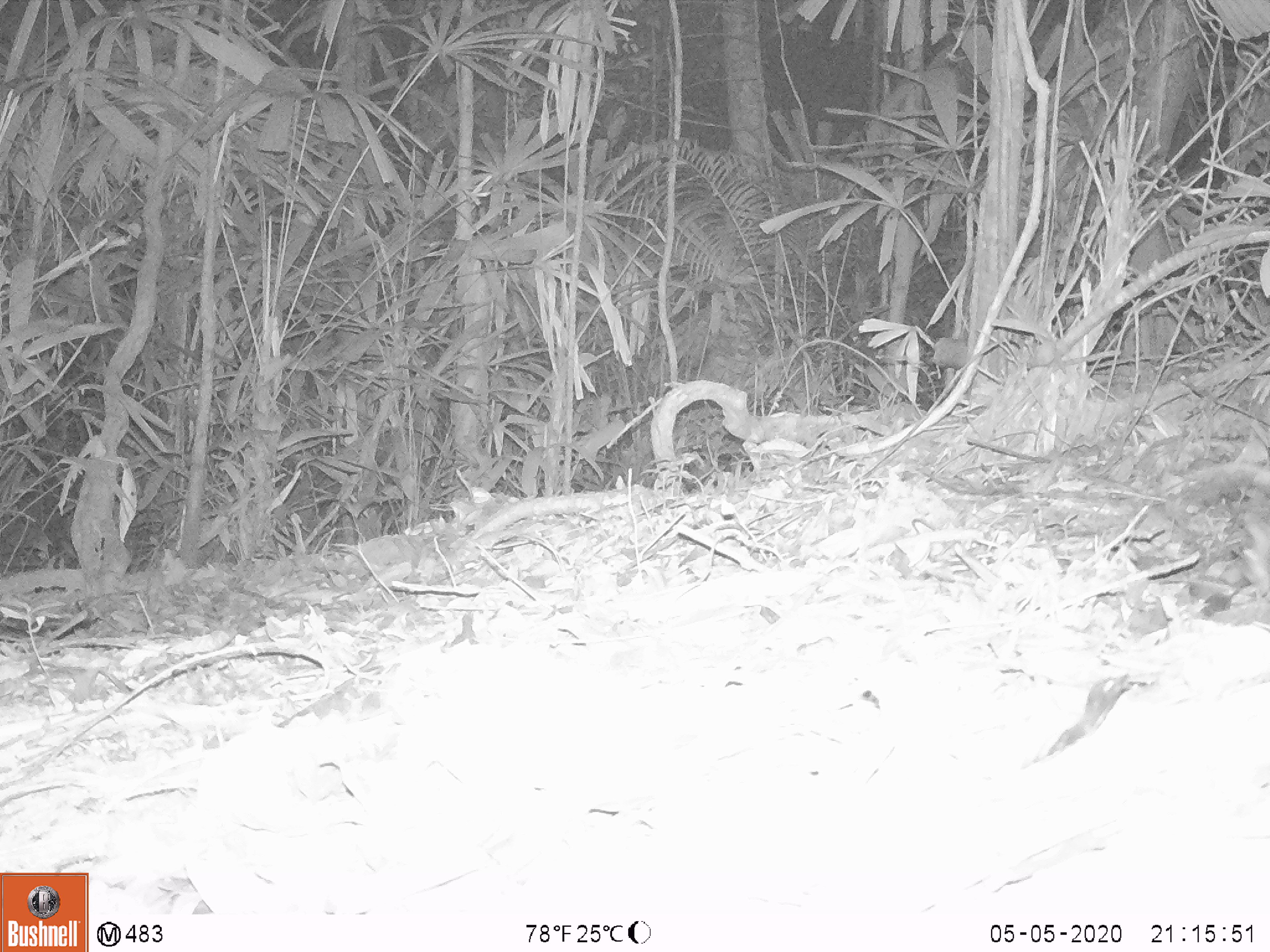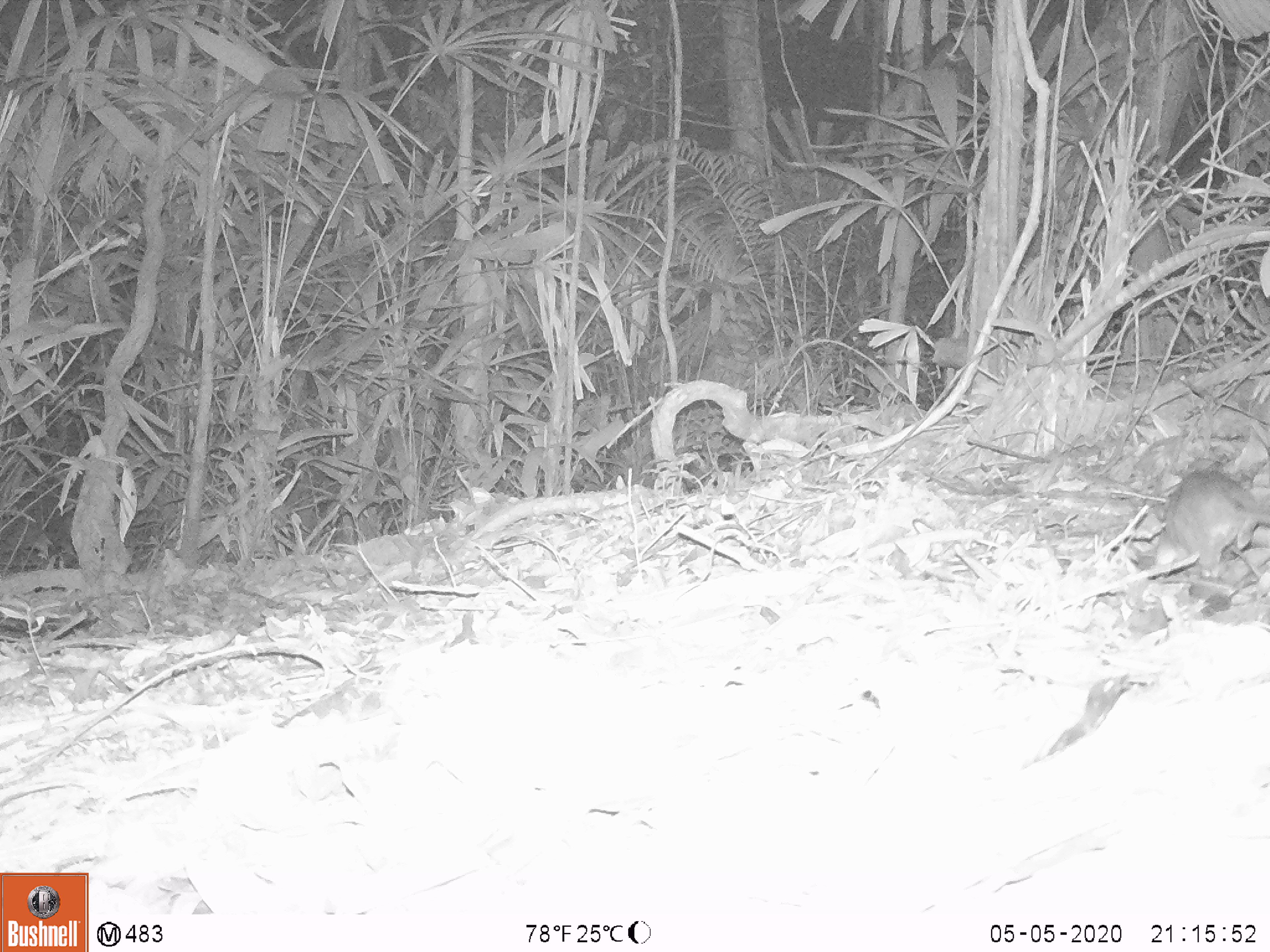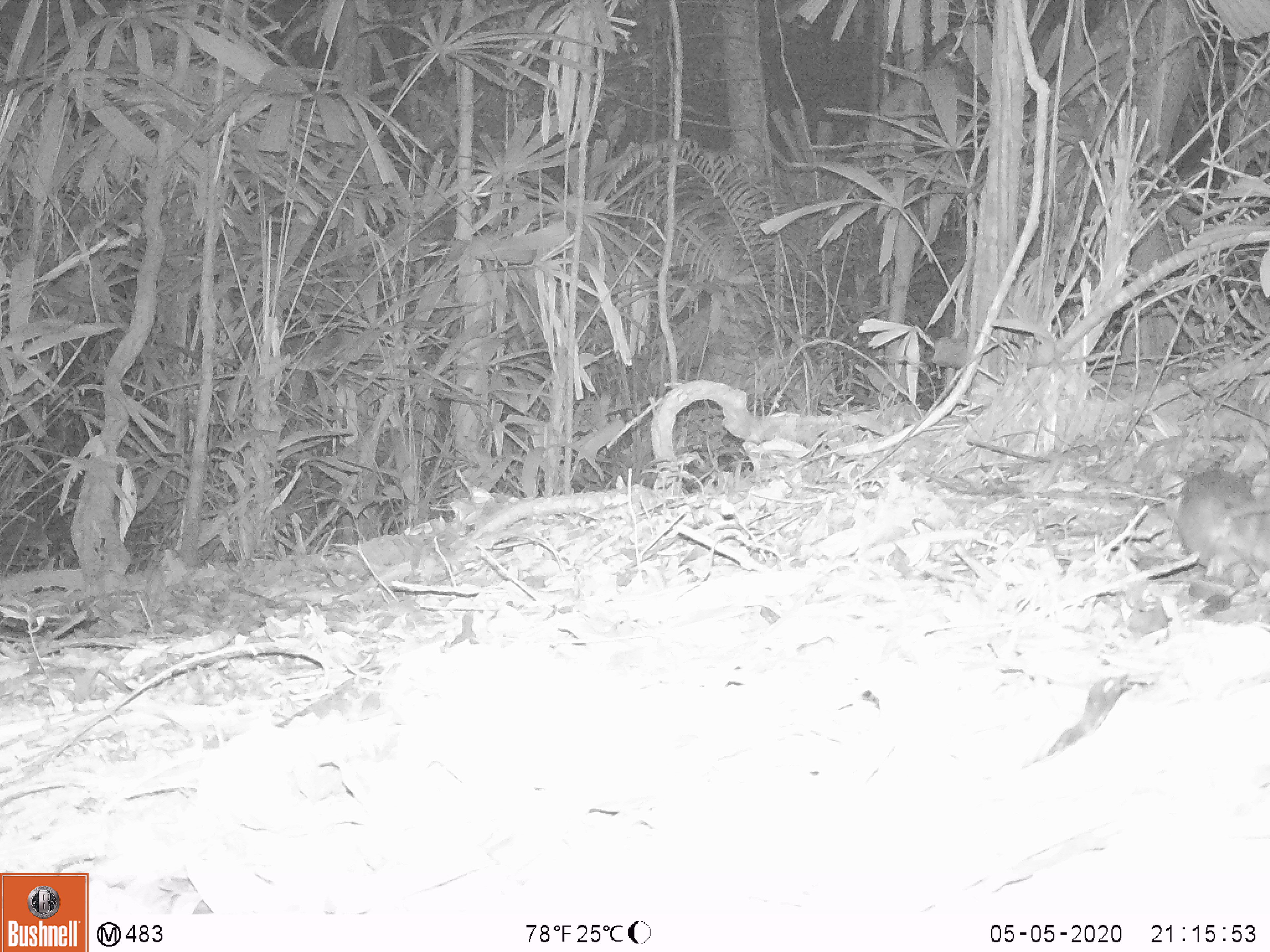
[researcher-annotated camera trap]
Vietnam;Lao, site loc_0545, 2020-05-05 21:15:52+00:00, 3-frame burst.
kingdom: Animalia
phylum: Chordata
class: Mammalia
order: Rodentia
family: Muridae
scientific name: Muridae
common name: old-world mice and rats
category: unidentified murid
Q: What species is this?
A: Unidentified murid (old-world mice and rats) (Muridae).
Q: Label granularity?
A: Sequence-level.